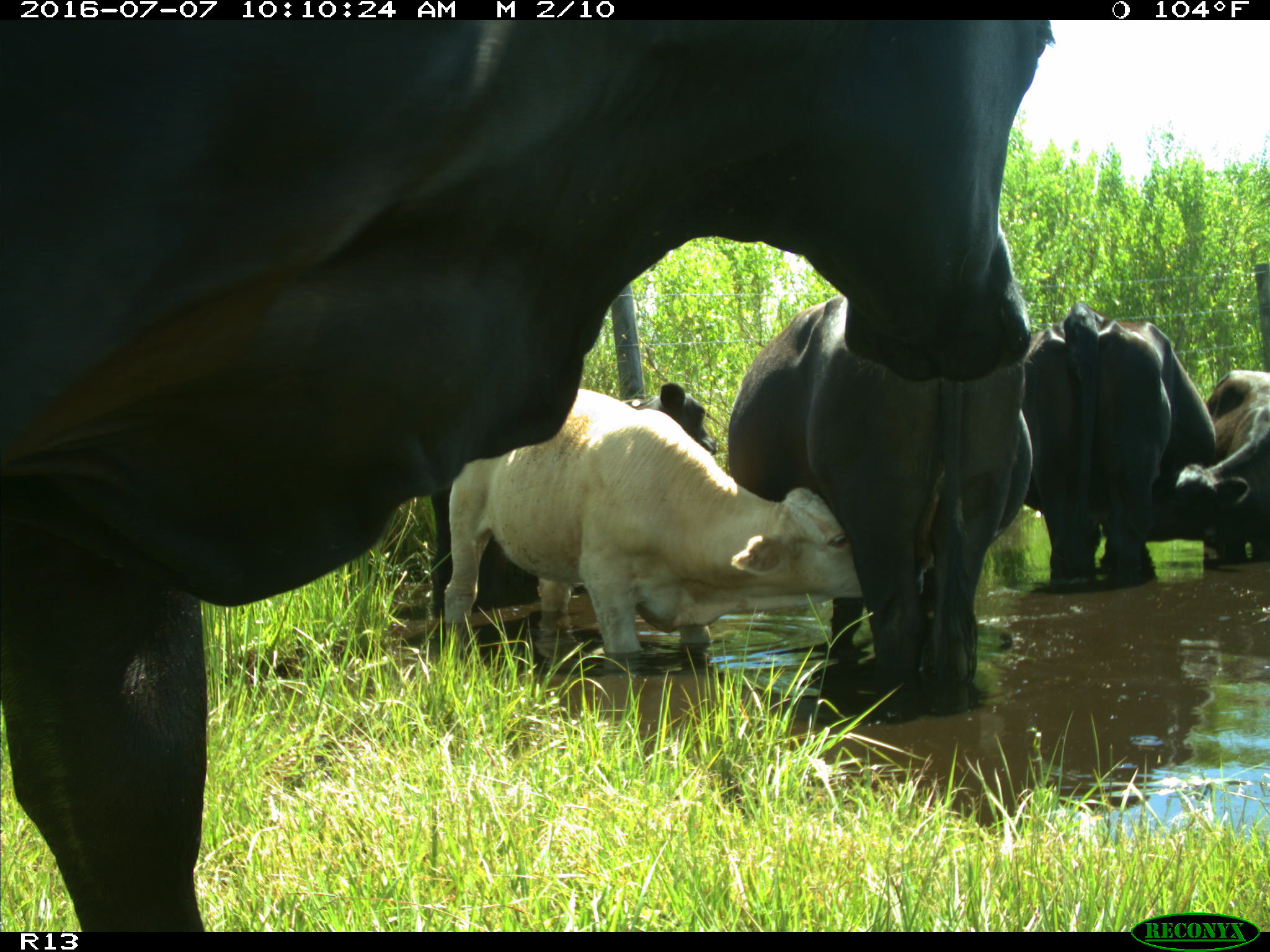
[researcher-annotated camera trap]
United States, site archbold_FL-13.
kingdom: Animalia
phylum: Chordata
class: Mammalia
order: Artiodactyla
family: Bovidae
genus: Bos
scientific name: Bos taurus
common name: domestic cow